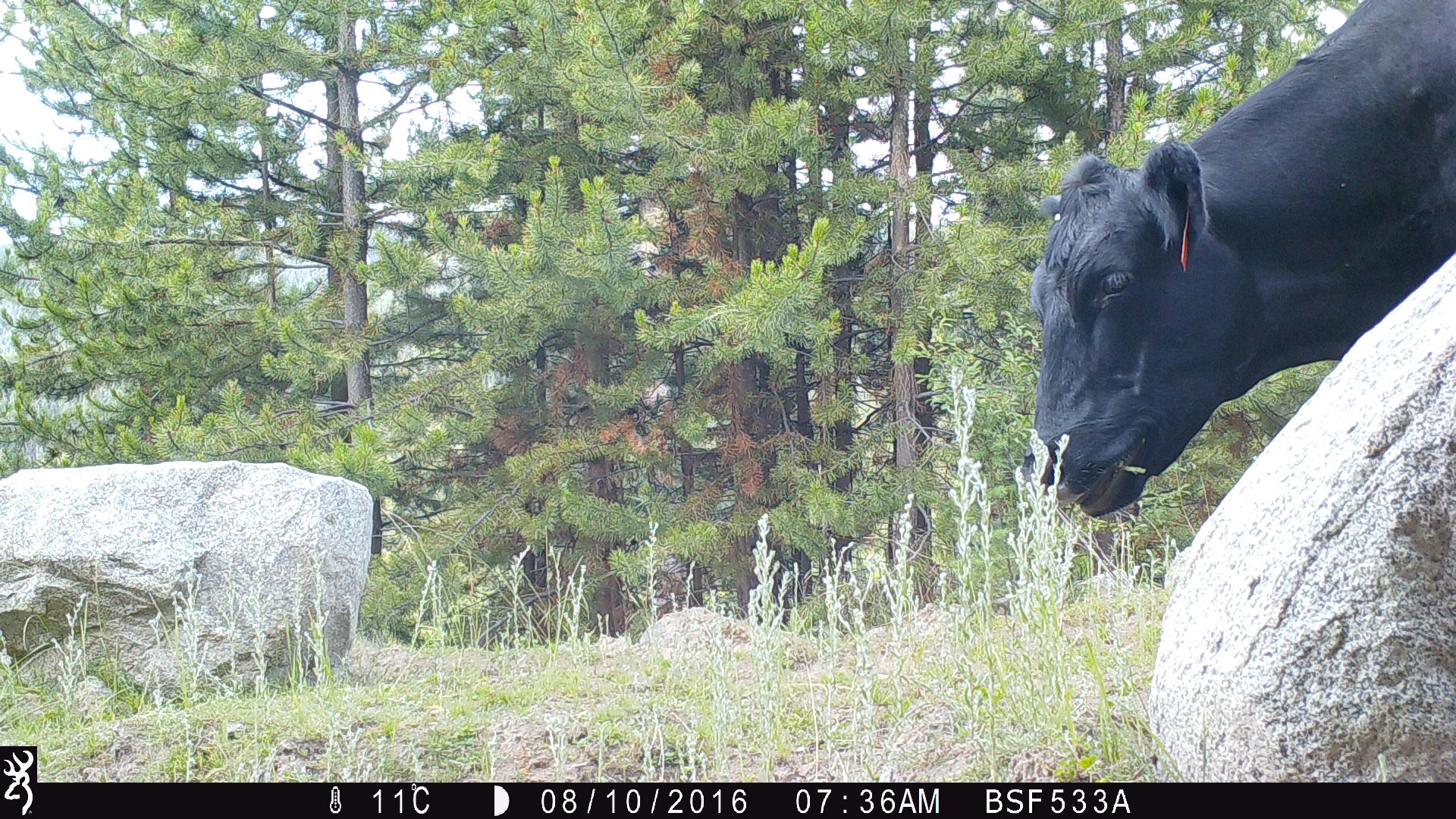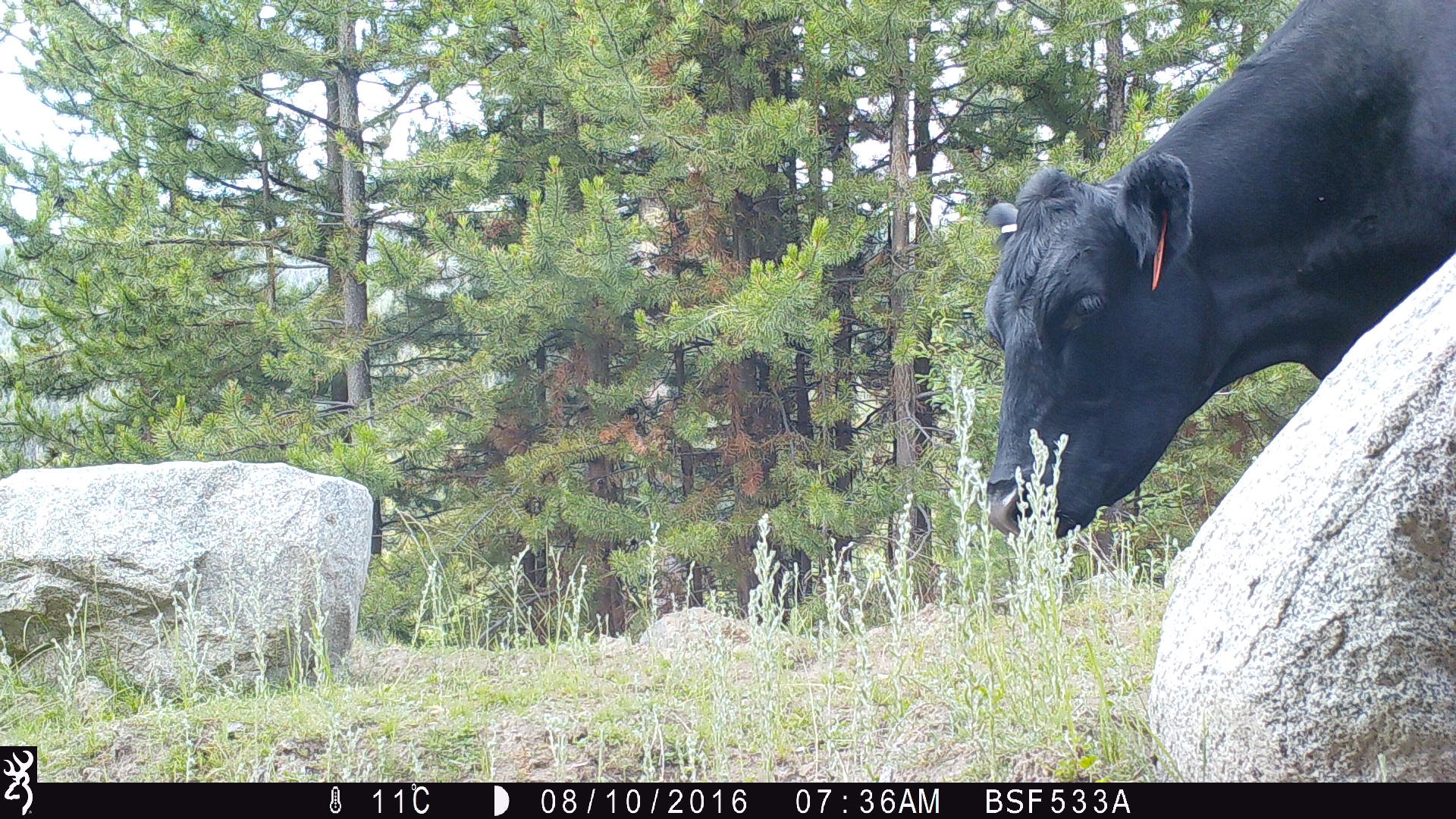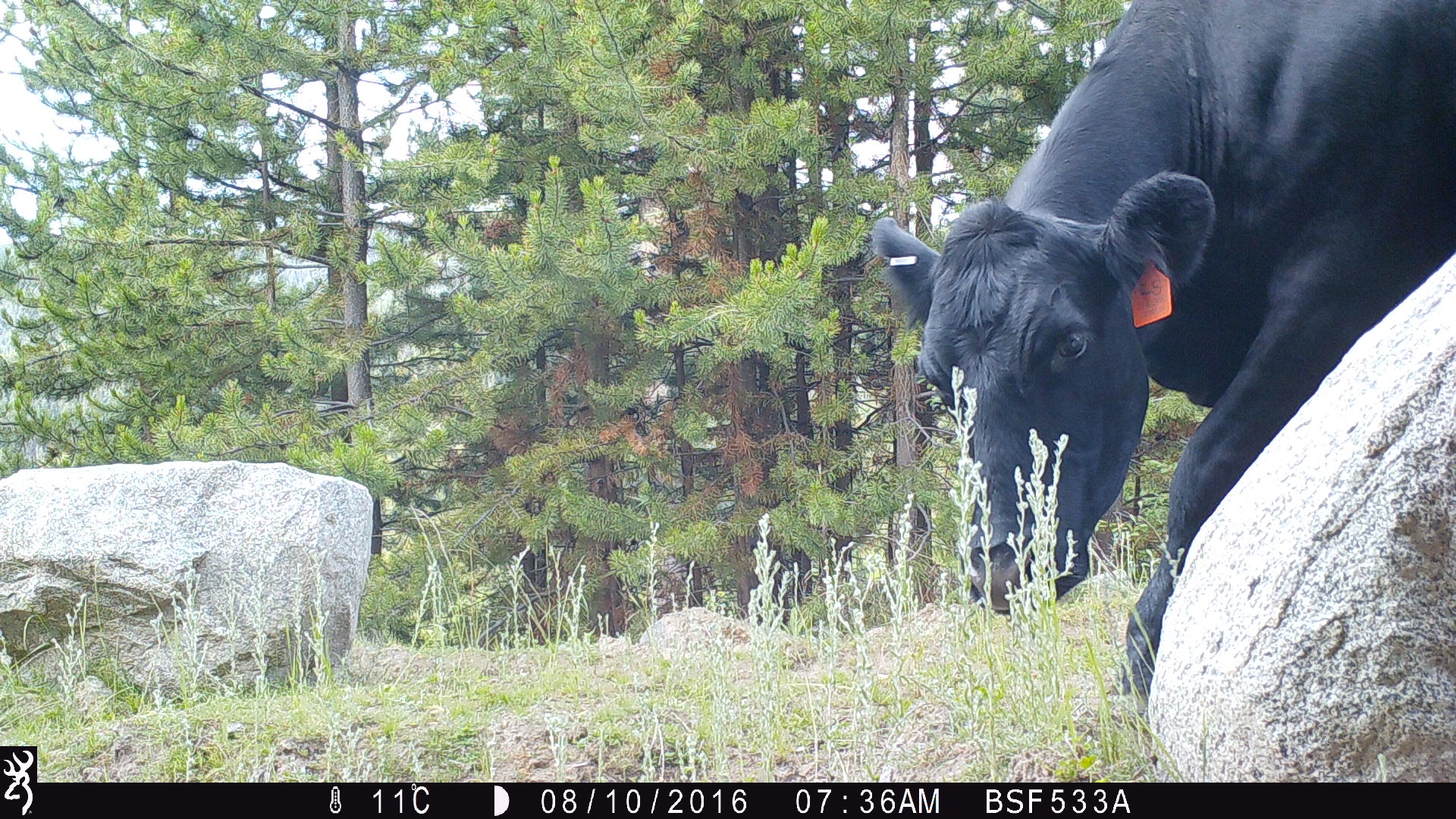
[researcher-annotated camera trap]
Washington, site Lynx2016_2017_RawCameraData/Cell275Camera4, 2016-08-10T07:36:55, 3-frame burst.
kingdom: Animalia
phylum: Chordata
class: Mammalia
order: Artiodactyla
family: Bovidae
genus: Bos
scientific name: Bos taurus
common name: domestic cattle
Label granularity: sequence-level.